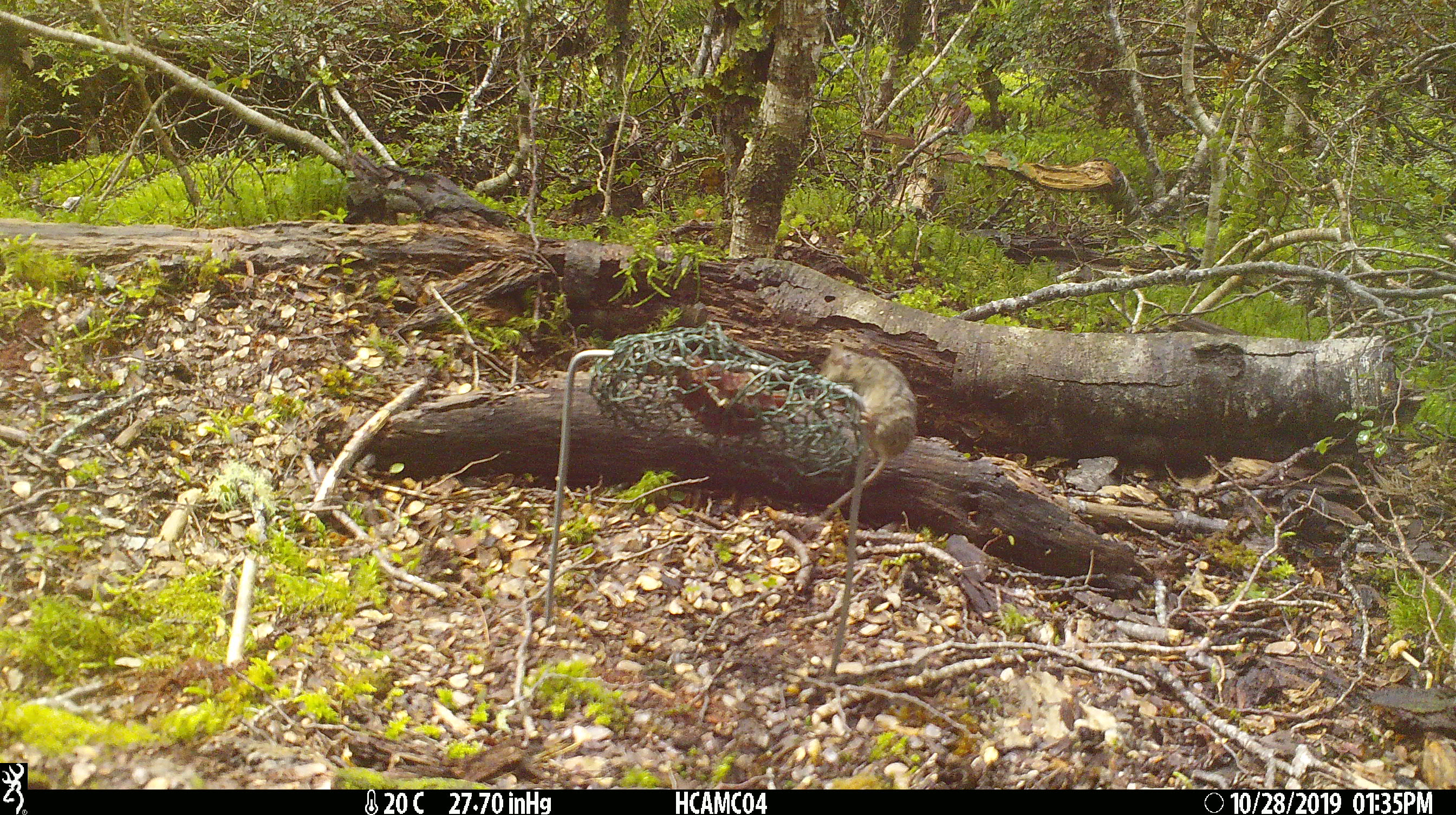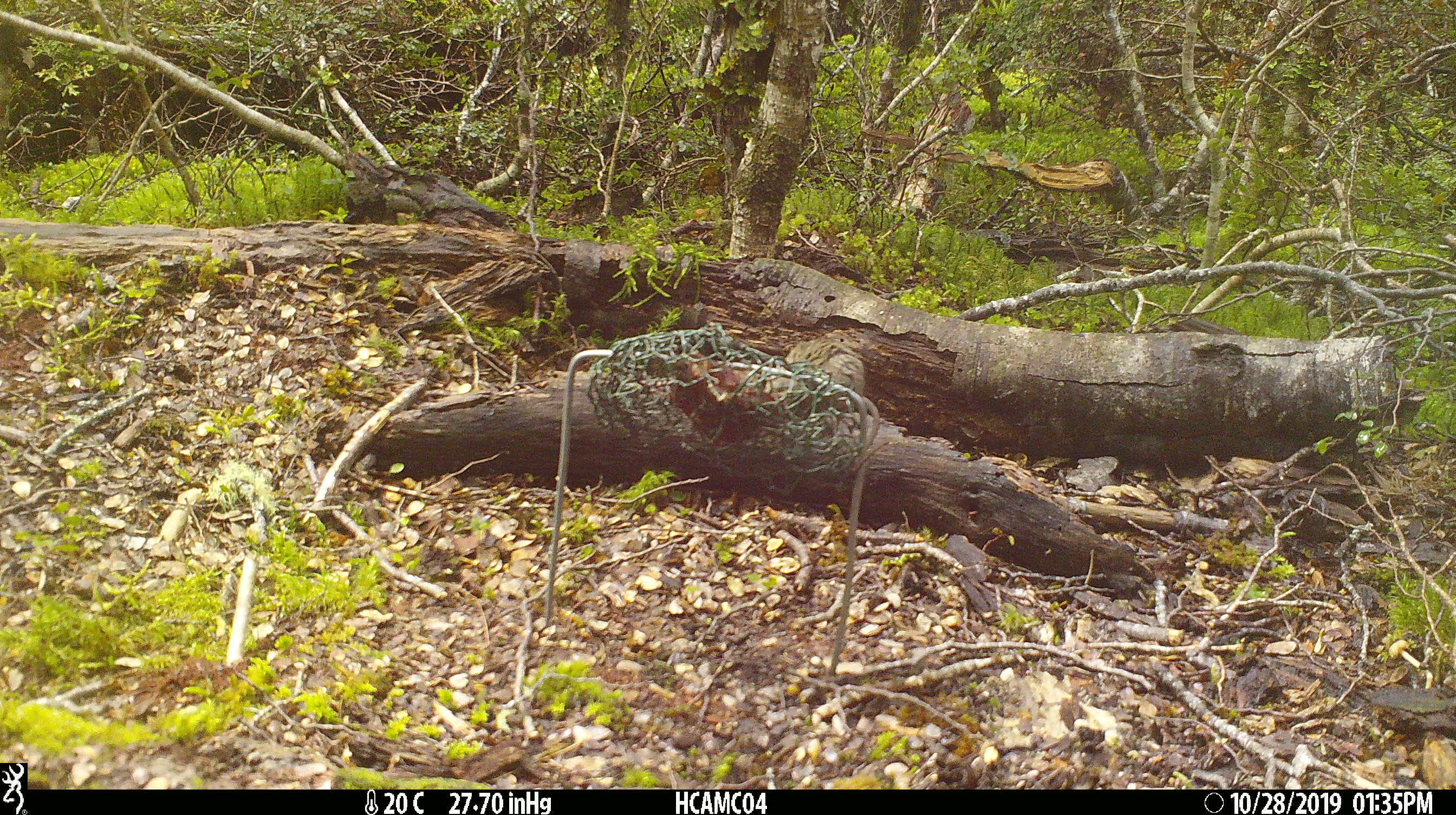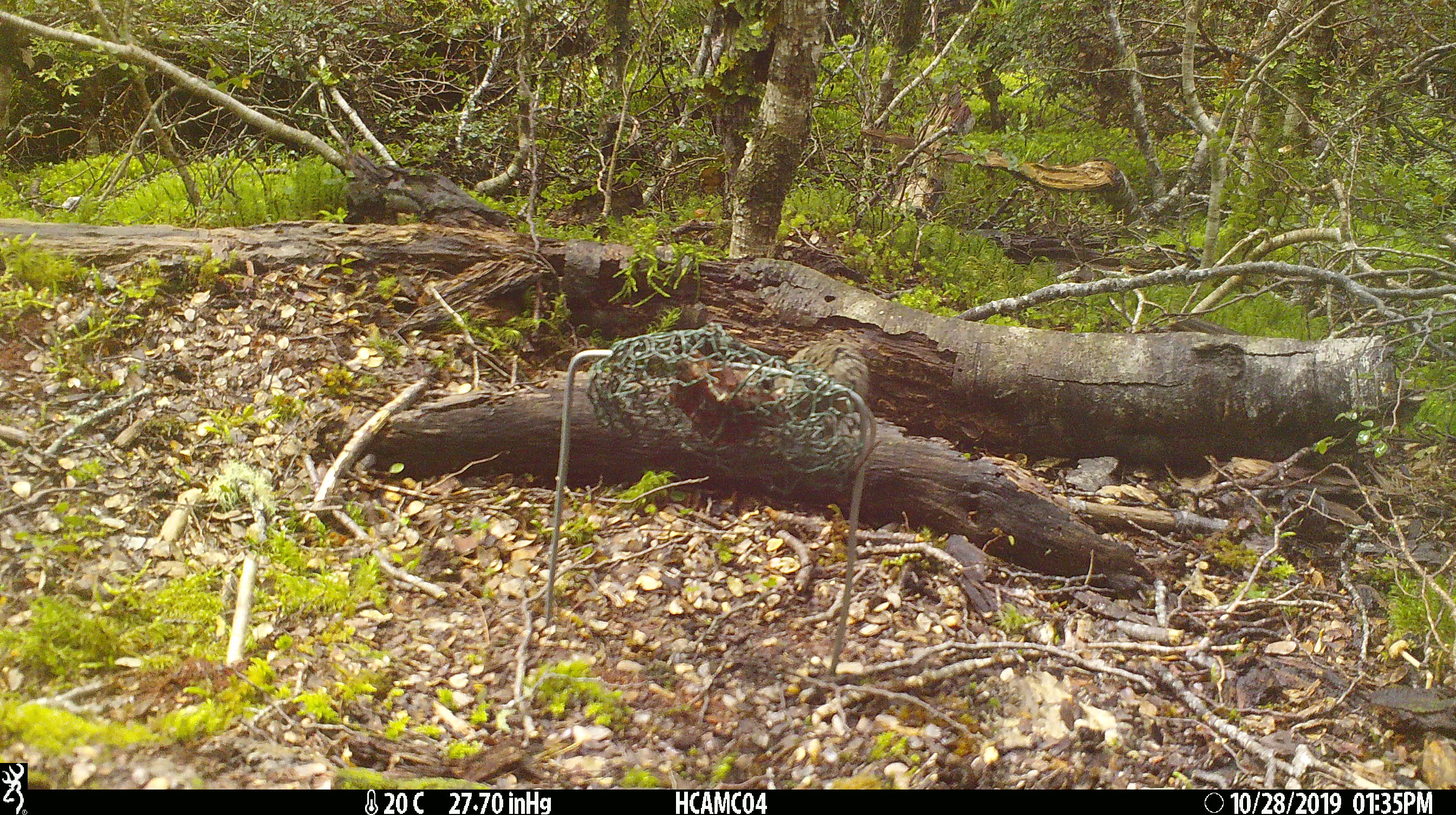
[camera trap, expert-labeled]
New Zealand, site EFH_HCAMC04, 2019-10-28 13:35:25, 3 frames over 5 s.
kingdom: Animalia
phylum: Chordata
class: Mammalia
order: Rodentia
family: Muridae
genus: Mus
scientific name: Mus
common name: mouse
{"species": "mouse (Mus)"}